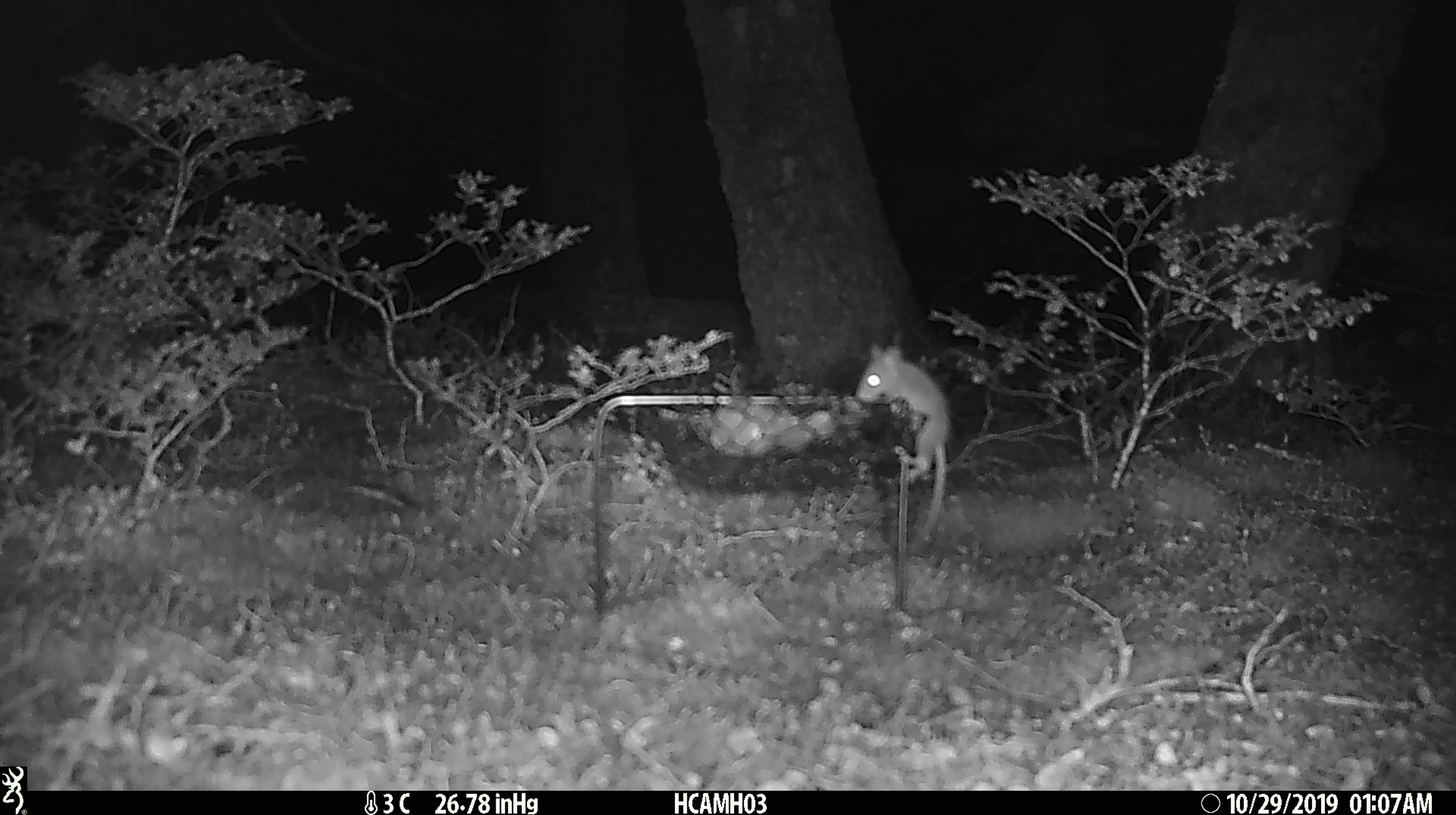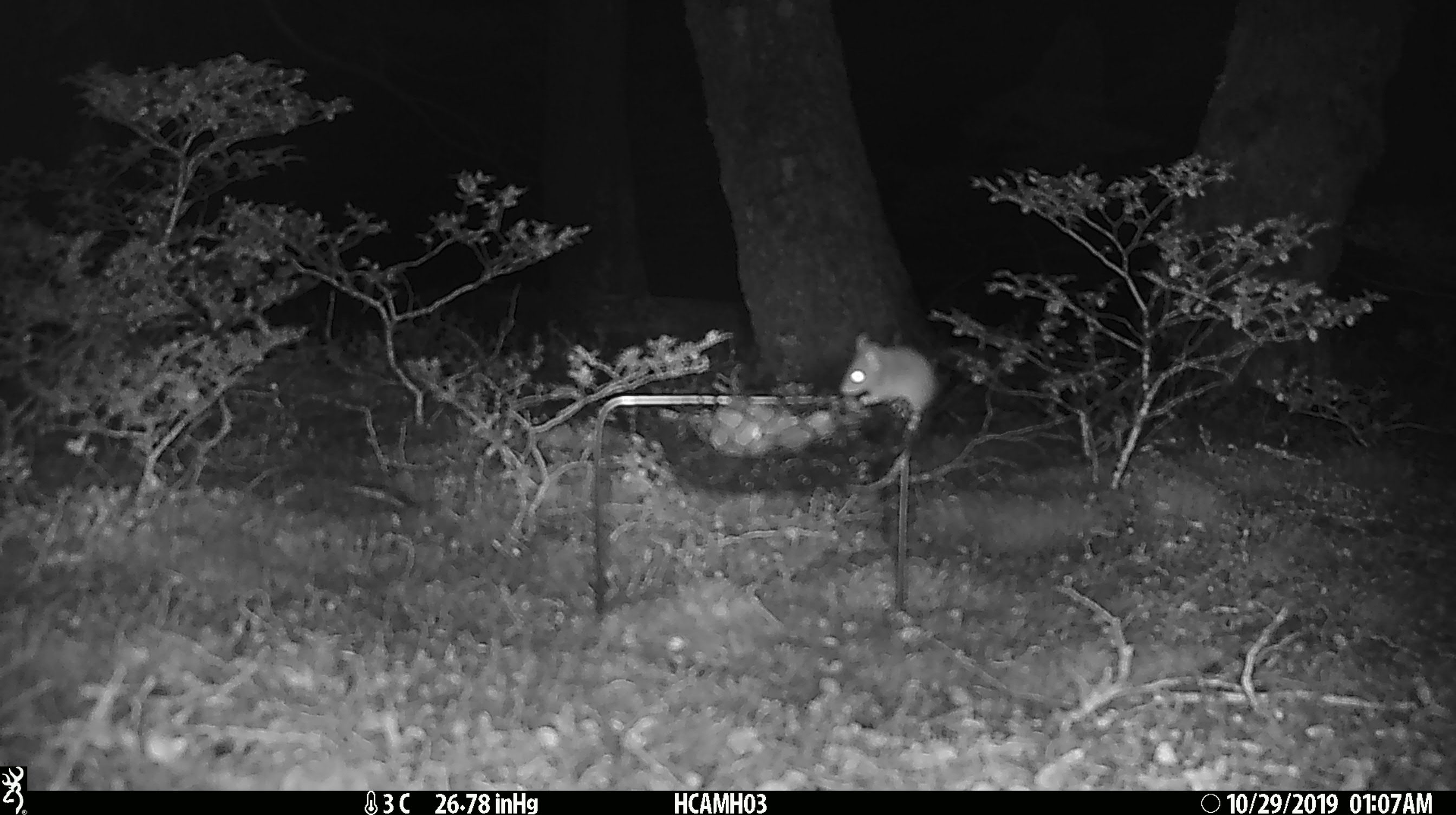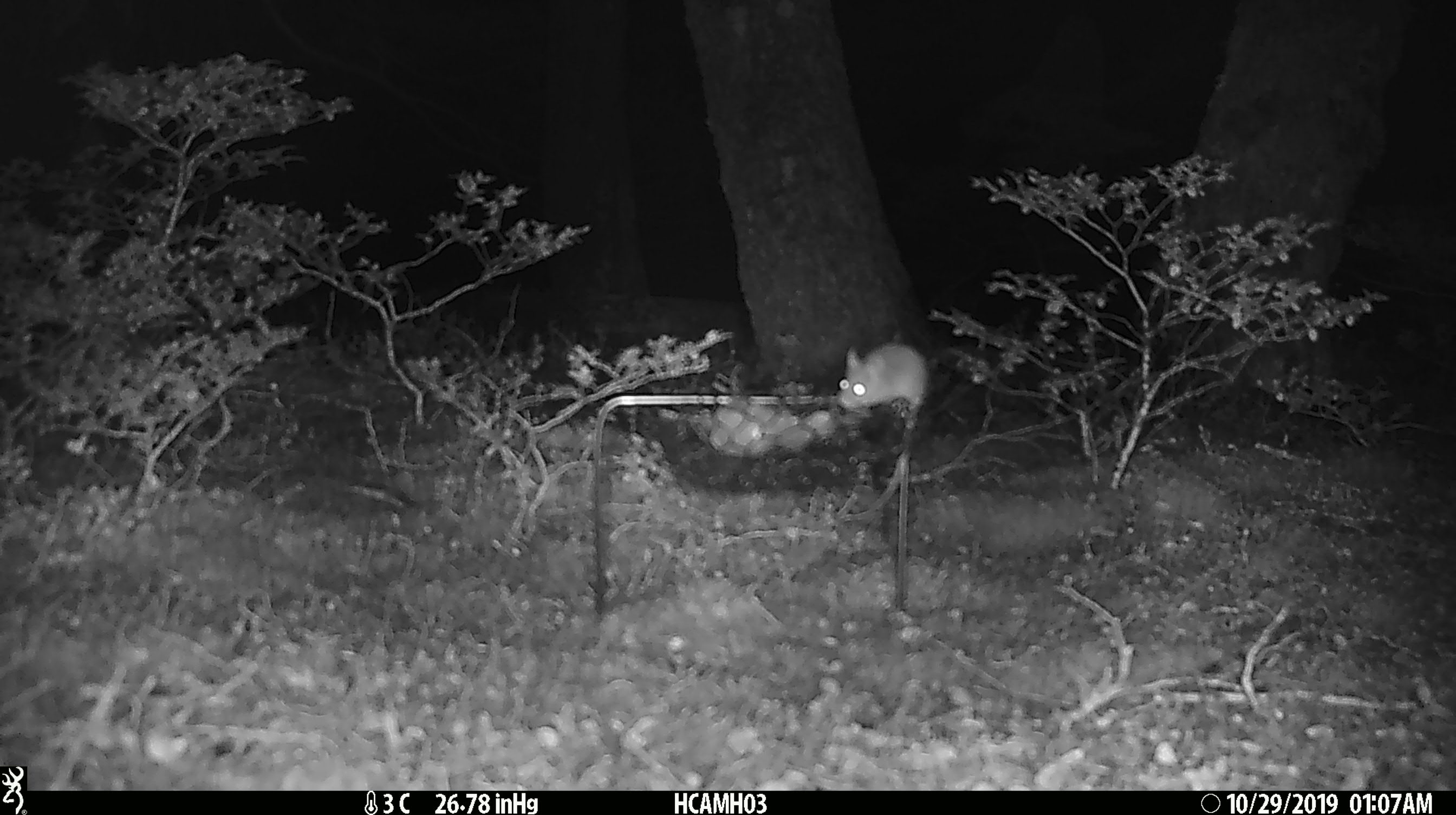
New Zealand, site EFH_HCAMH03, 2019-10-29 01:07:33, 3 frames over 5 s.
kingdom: Animalia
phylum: Chordata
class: Mammalia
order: Rodentia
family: Muridae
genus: Mus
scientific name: Mus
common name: mouse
Mouse (Mus).